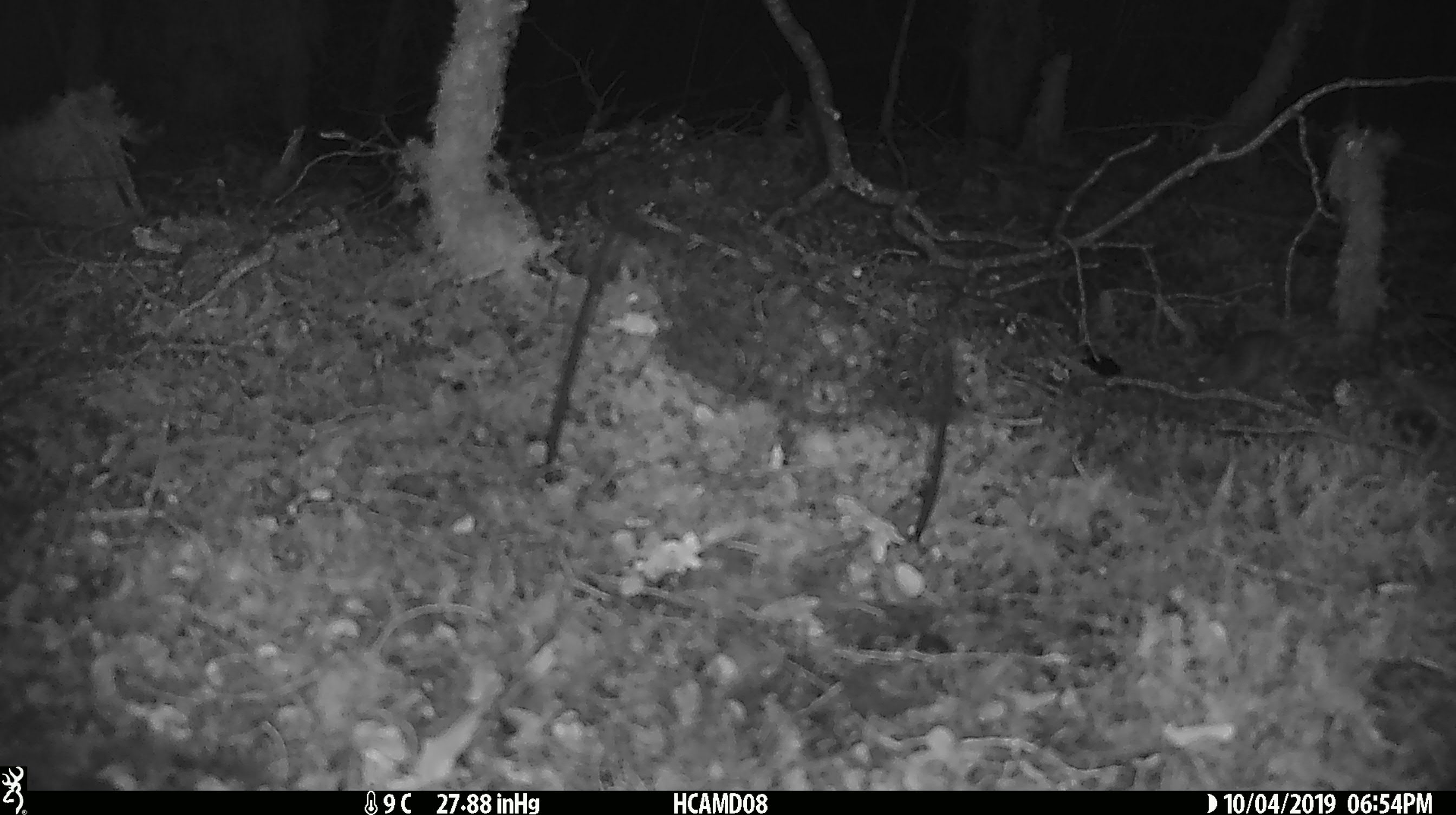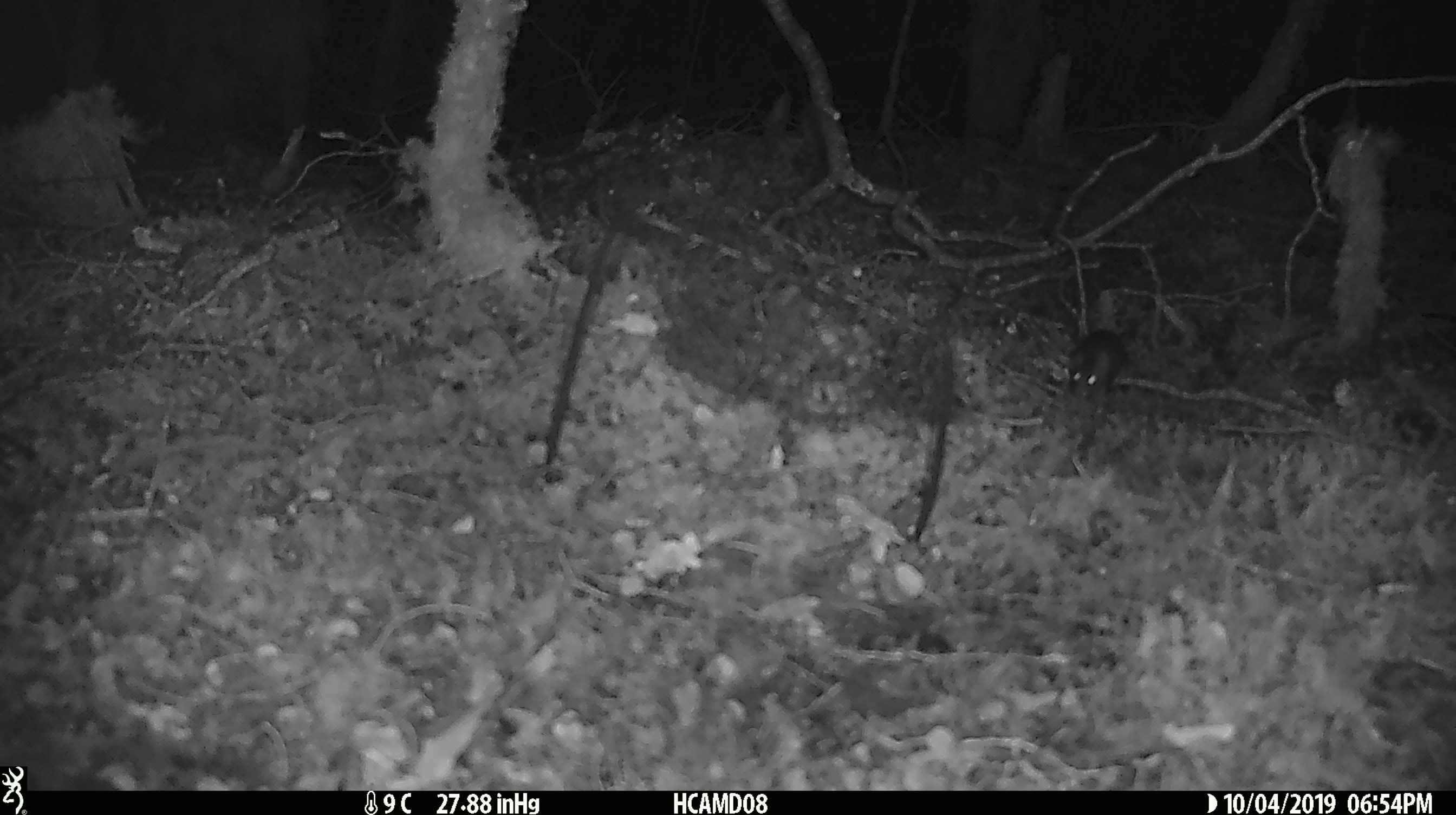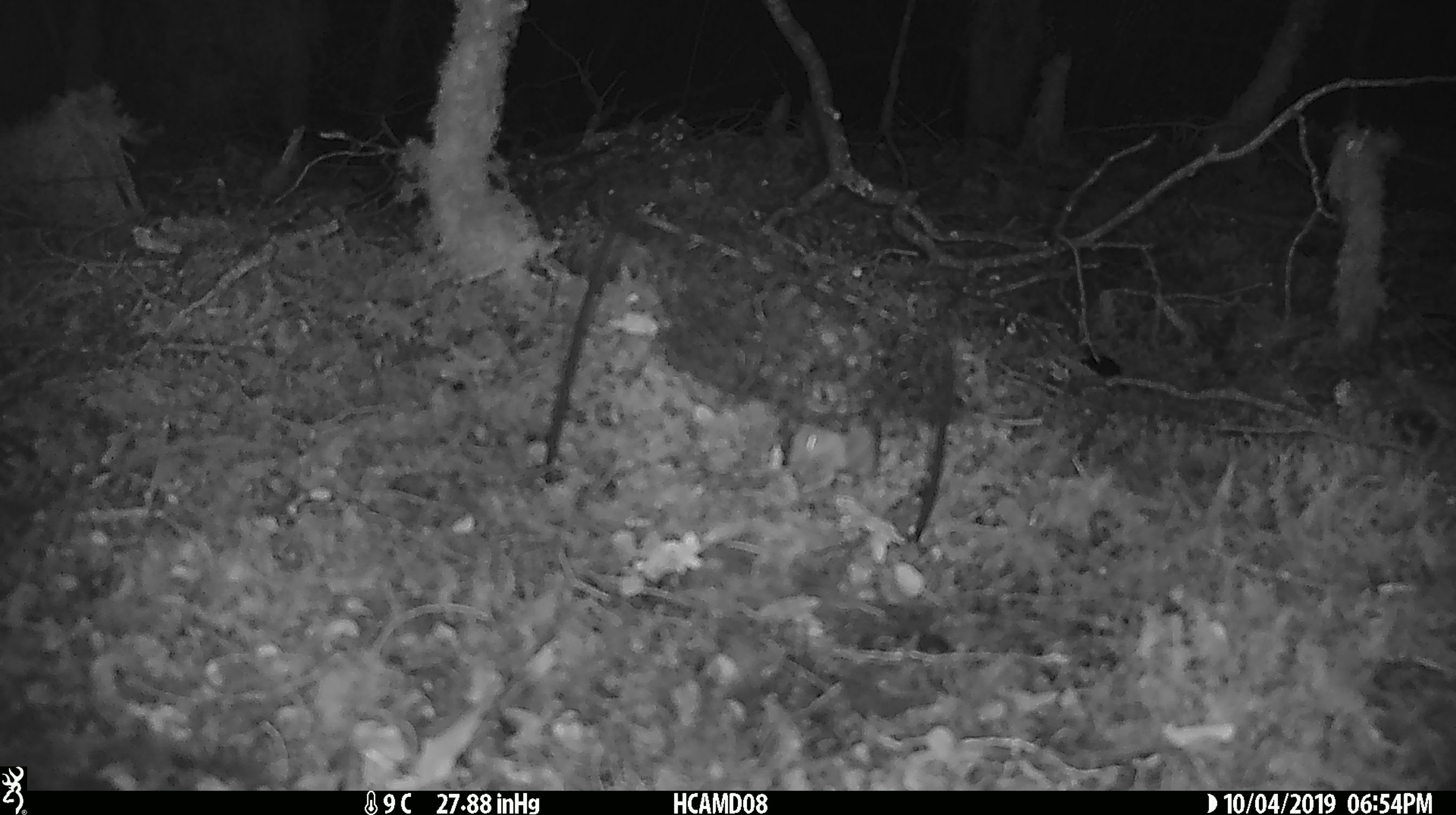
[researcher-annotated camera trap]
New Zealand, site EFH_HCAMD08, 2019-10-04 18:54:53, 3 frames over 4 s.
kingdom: Animalia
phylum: Chordata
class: Mammalia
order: Rodentia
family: Muridae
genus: Mus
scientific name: Mus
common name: mouse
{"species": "mouse (Mus)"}